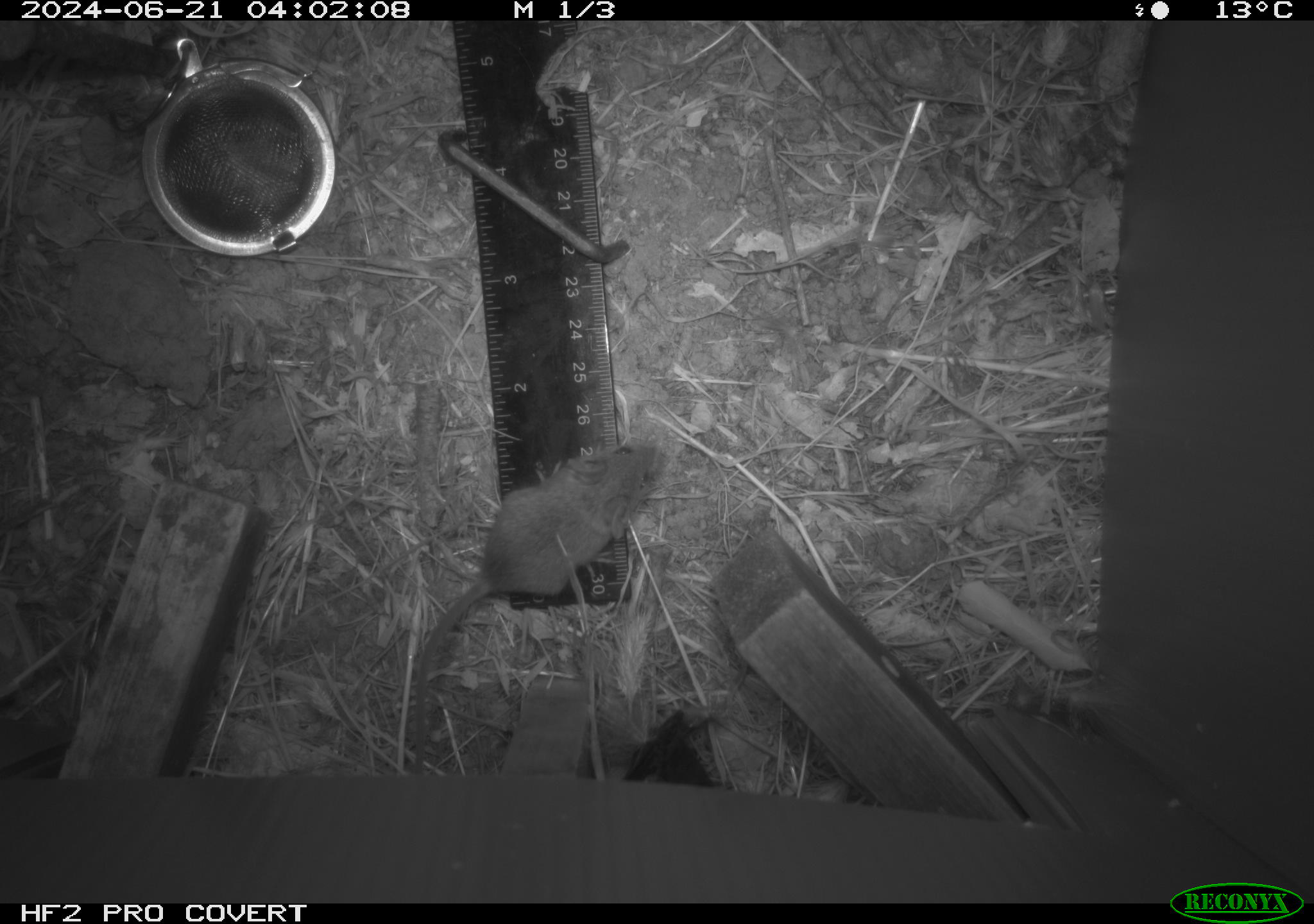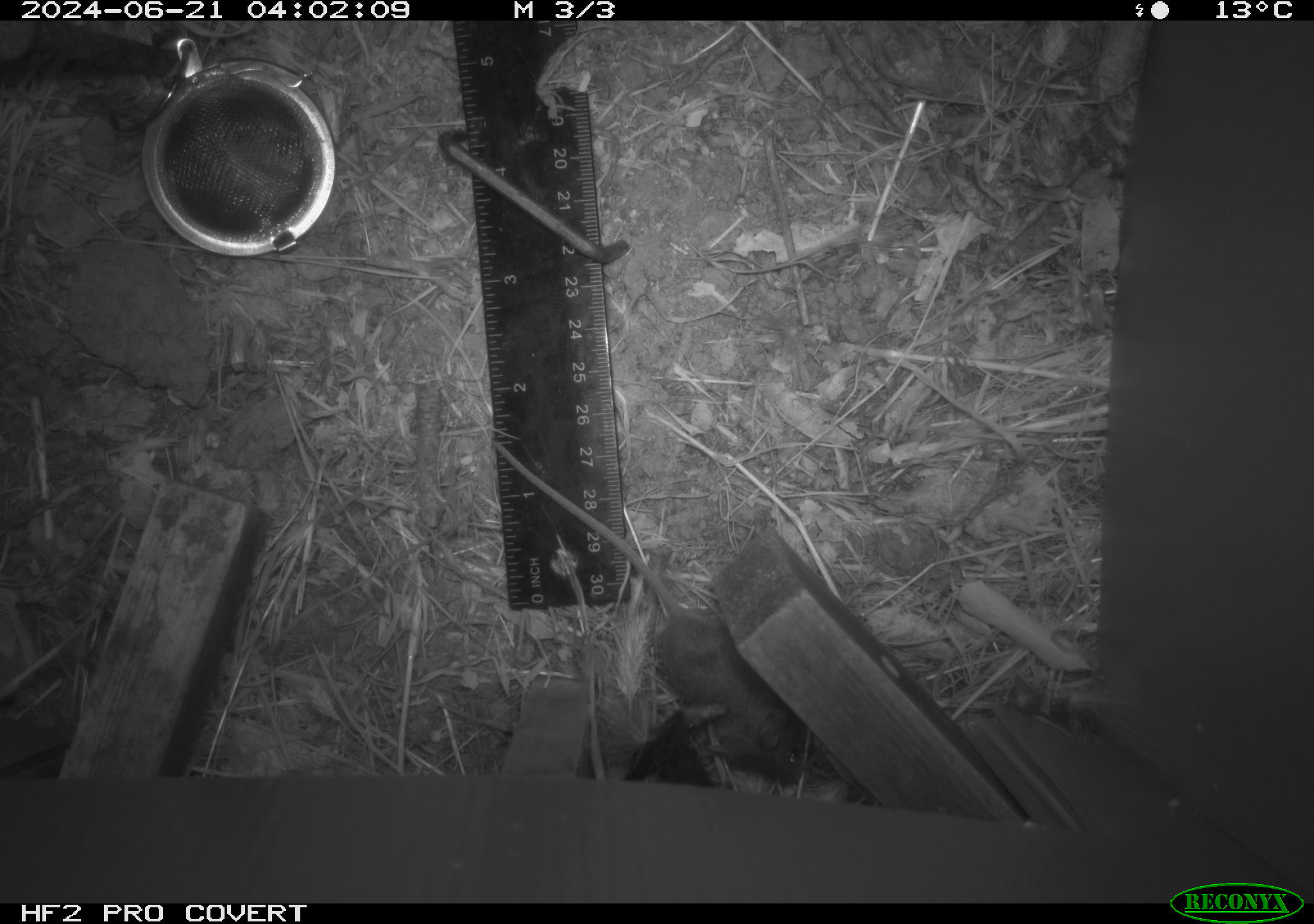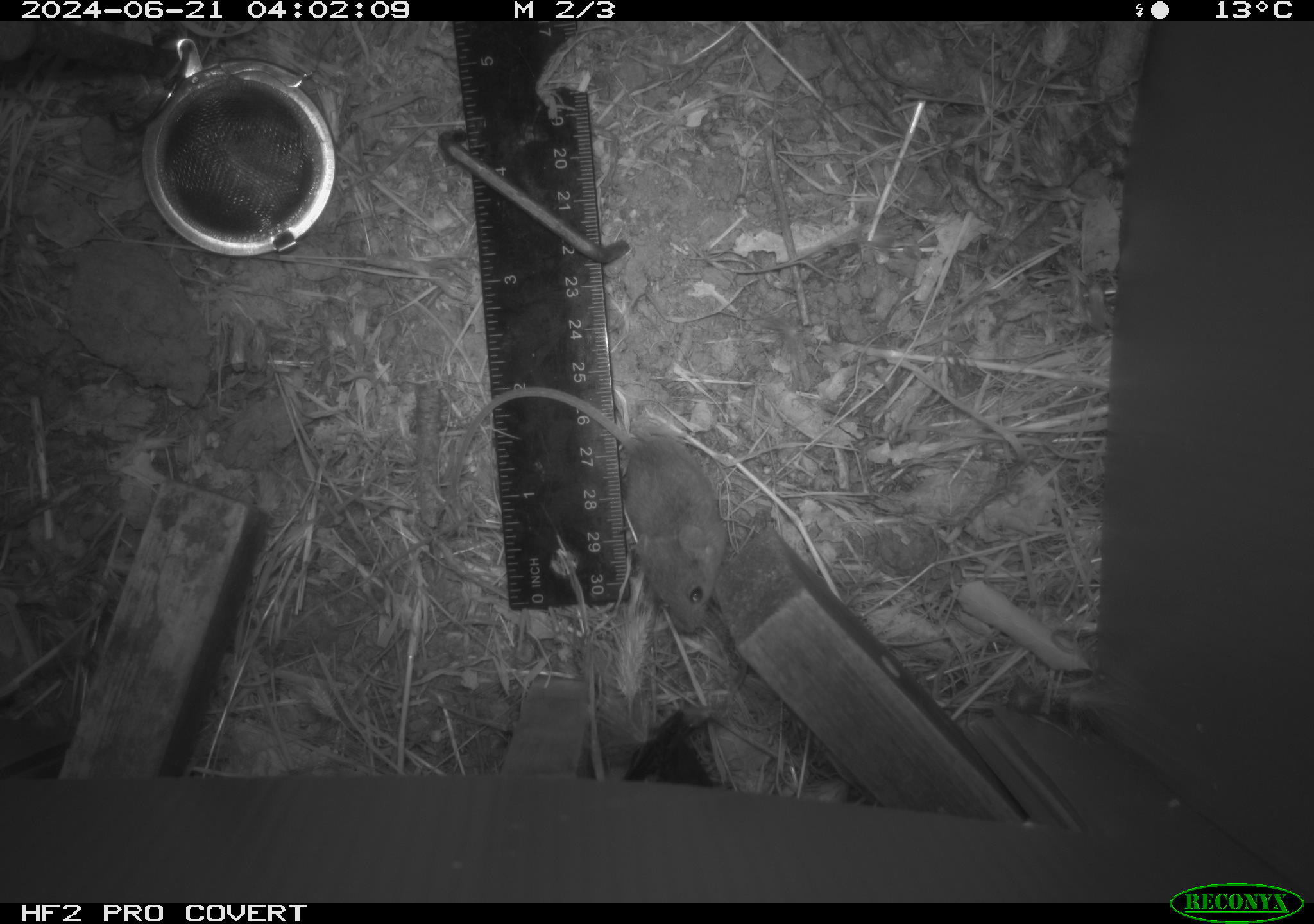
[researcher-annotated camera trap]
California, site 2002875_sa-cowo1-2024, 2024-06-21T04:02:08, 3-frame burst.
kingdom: Animalia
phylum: Chordata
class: Mammalia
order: Rodentia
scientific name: Rodentia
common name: mouse species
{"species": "mouse species (Rodentia)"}